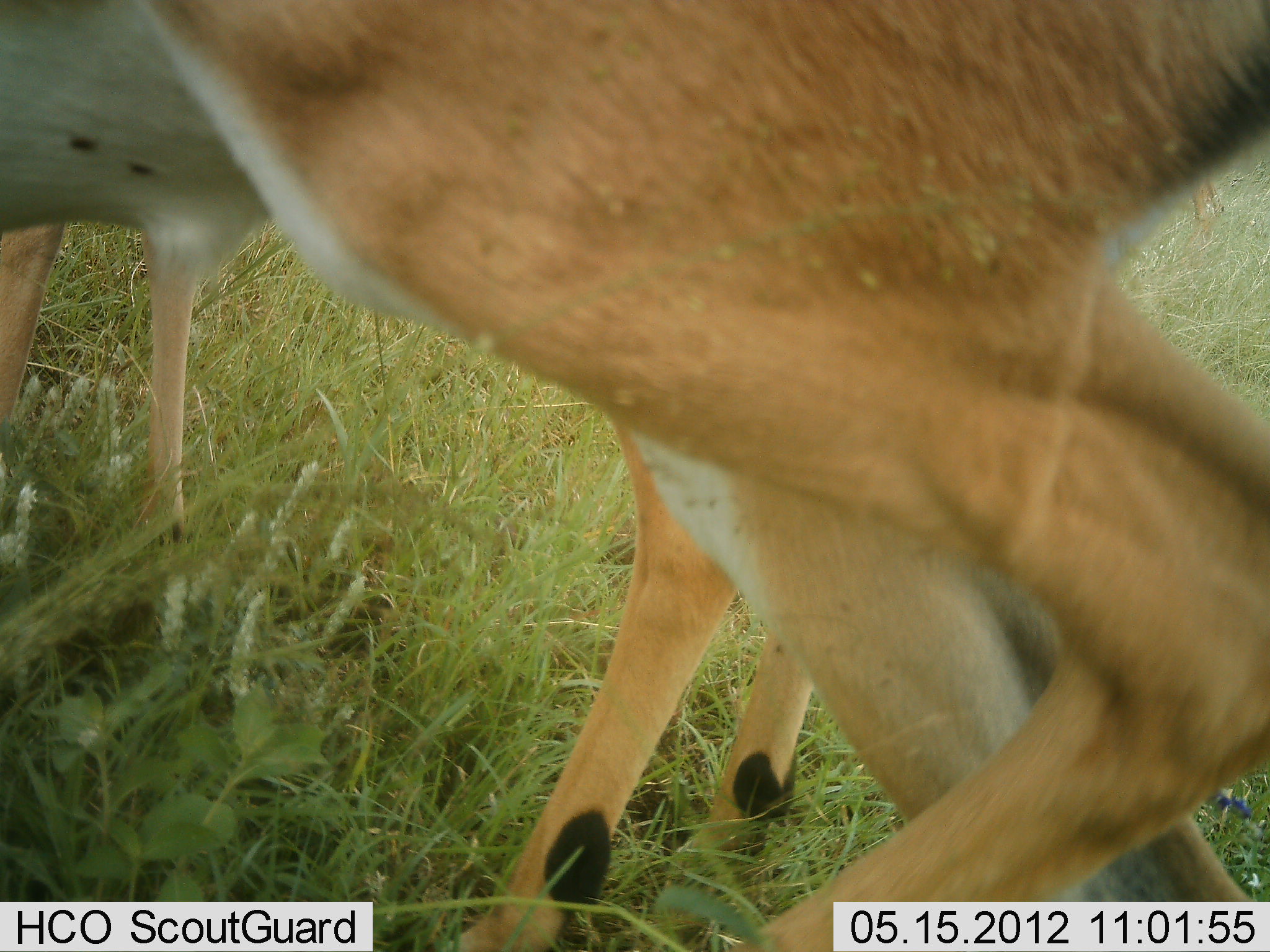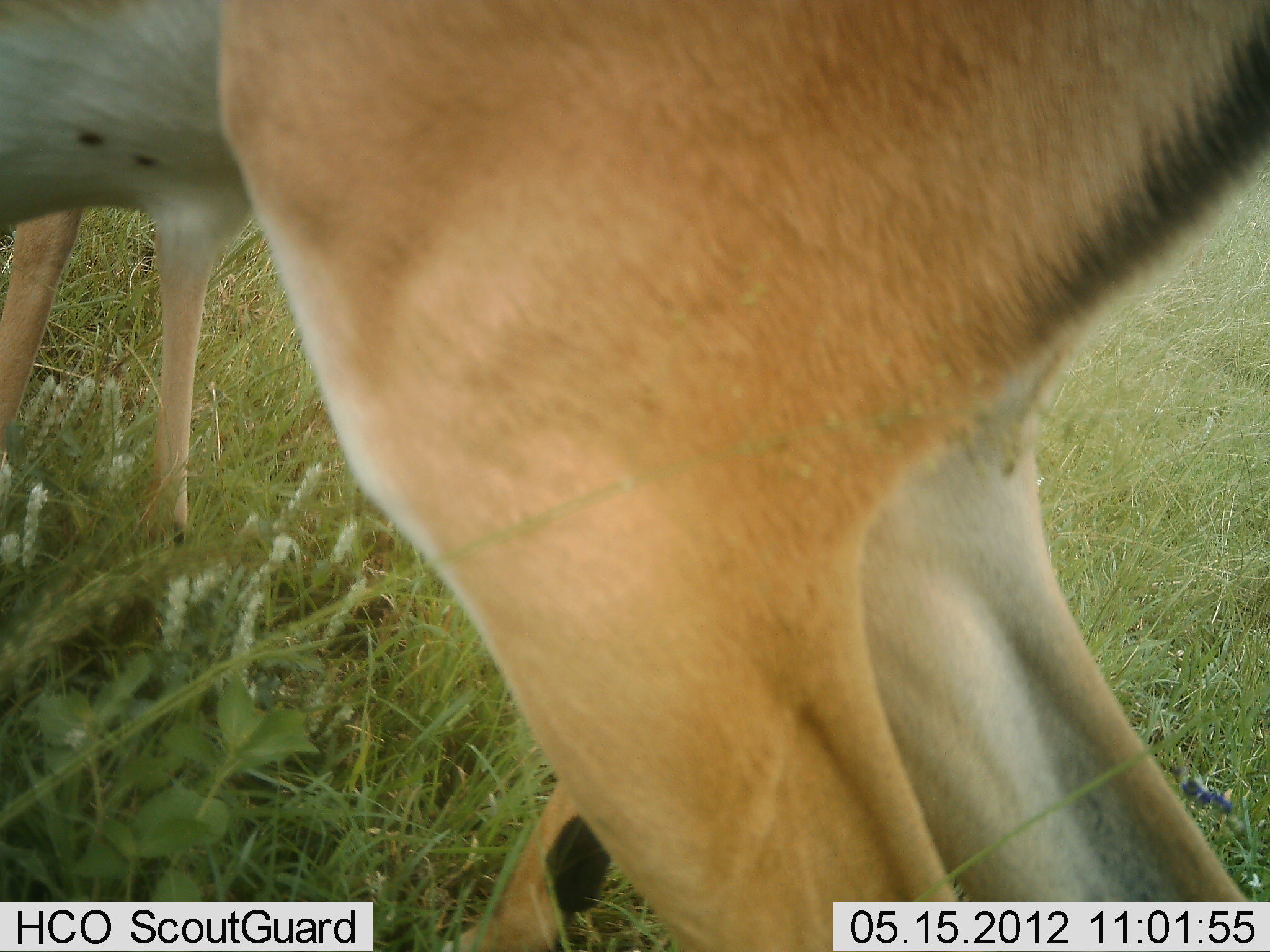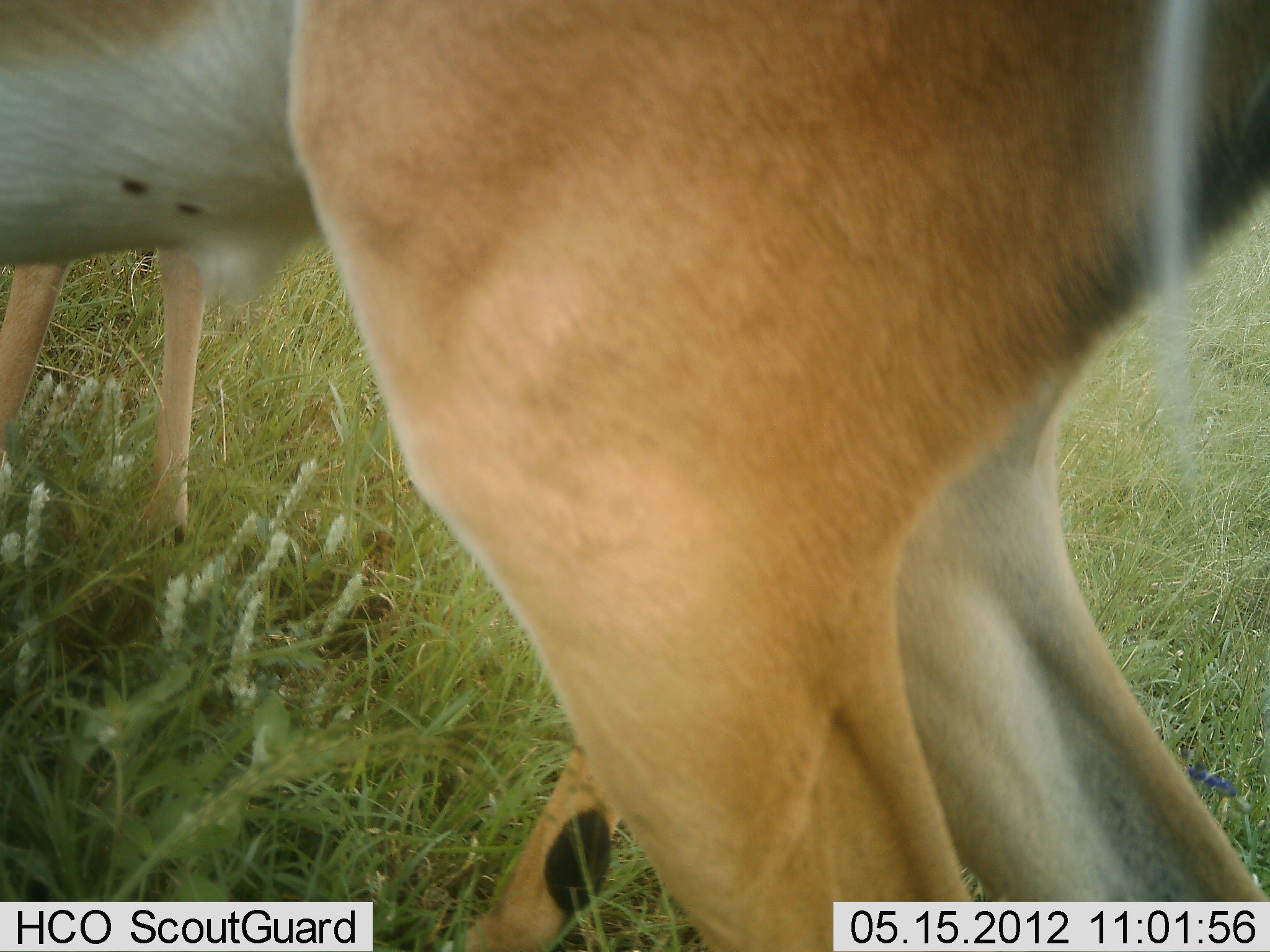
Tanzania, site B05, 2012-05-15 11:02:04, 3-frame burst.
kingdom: Animalia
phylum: Chordata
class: Mammalia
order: Artiodactyla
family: Bovidae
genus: Aepyceros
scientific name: Aepyceros melampus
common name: impala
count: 2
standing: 94%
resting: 0%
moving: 6%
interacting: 0%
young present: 12%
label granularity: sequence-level